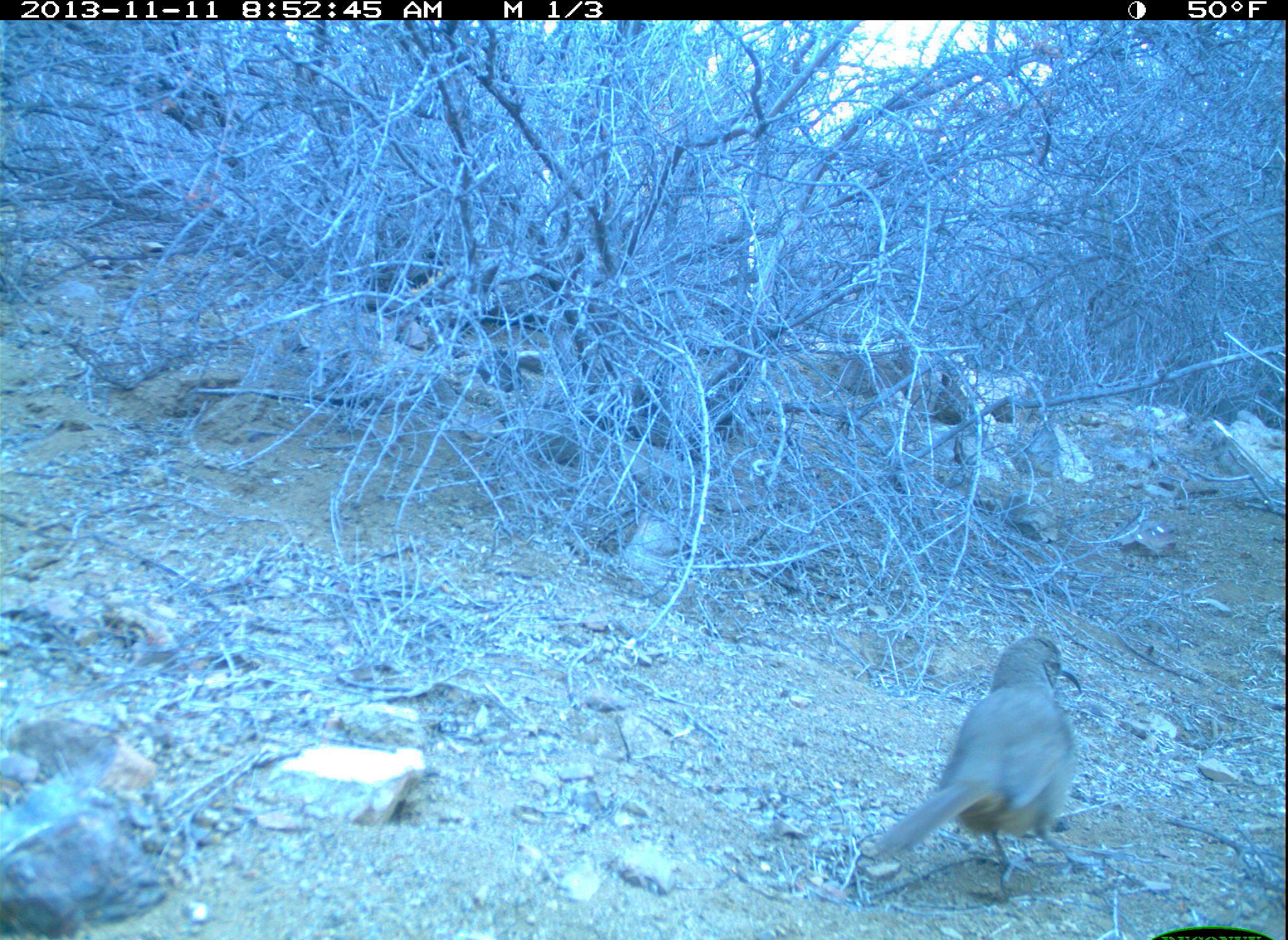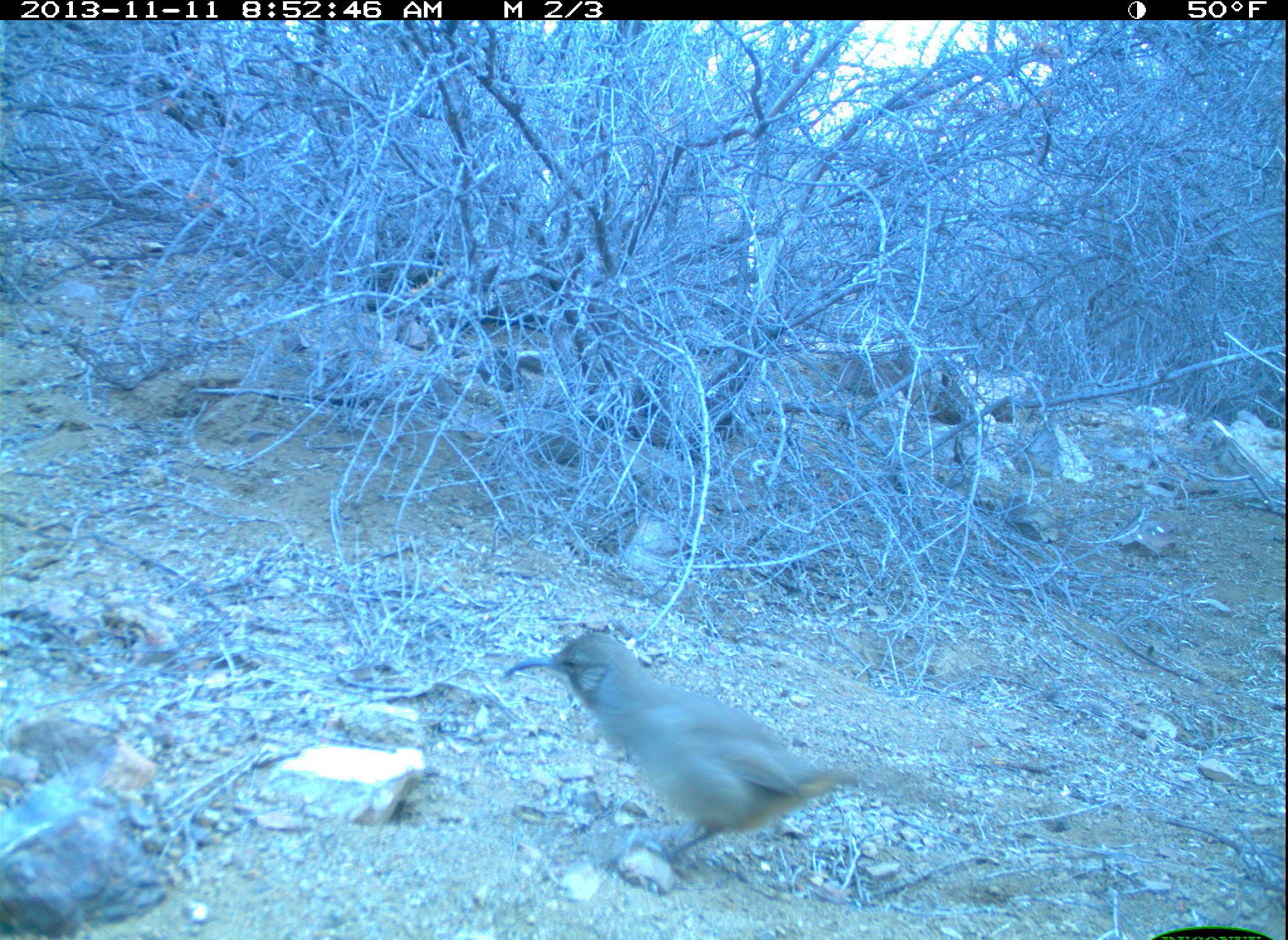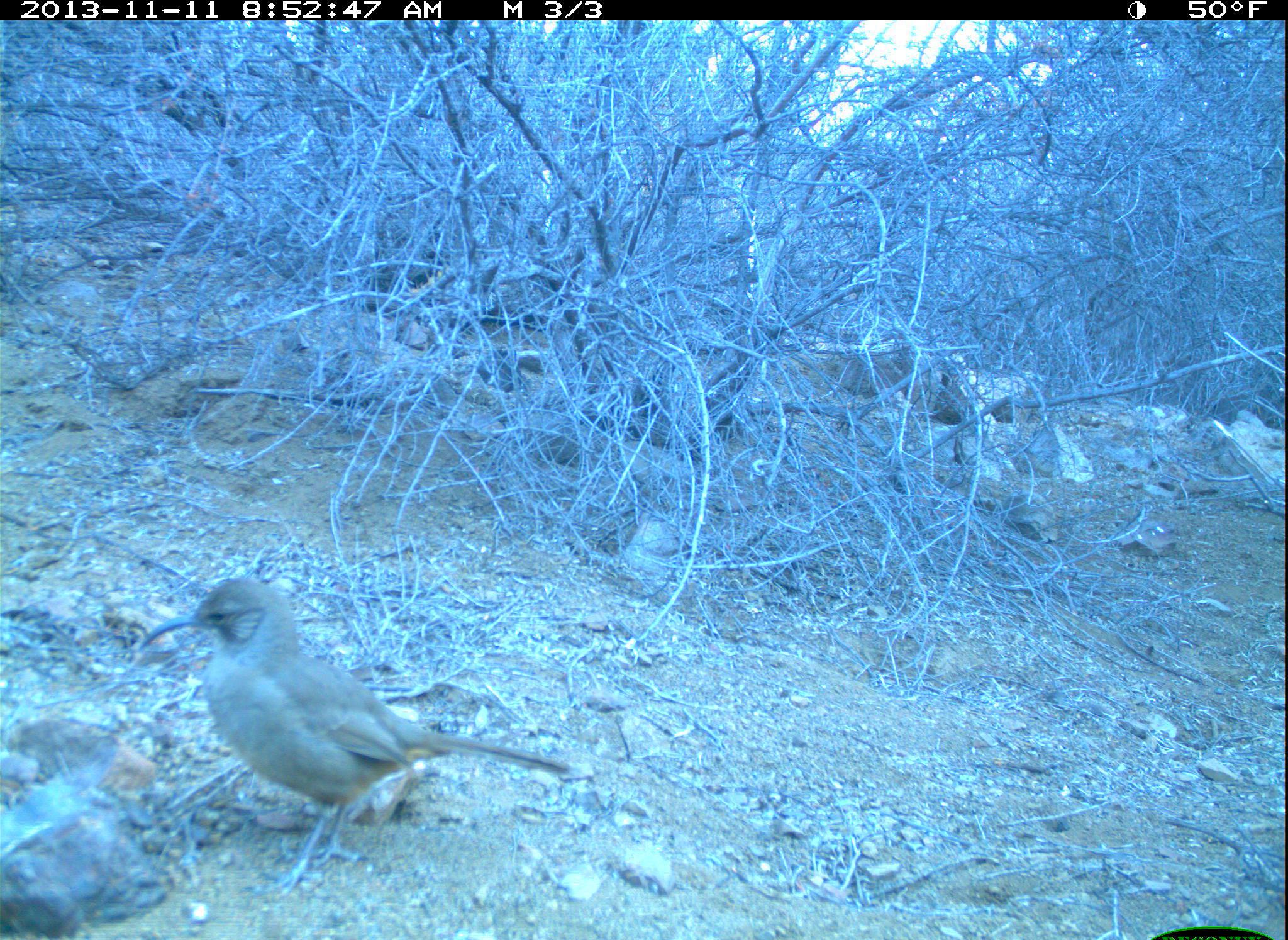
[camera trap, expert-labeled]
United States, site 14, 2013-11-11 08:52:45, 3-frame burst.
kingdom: Animalia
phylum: Chordata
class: Aves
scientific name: Aves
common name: bird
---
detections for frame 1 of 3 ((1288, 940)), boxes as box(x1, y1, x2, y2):
bird: box(873, 635, 1096, 888)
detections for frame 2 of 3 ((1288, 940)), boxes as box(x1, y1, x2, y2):
bird: box(505, 629, 906, 864)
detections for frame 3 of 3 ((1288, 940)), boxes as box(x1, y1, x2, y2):
bird: box(141, 576, 573, 902)